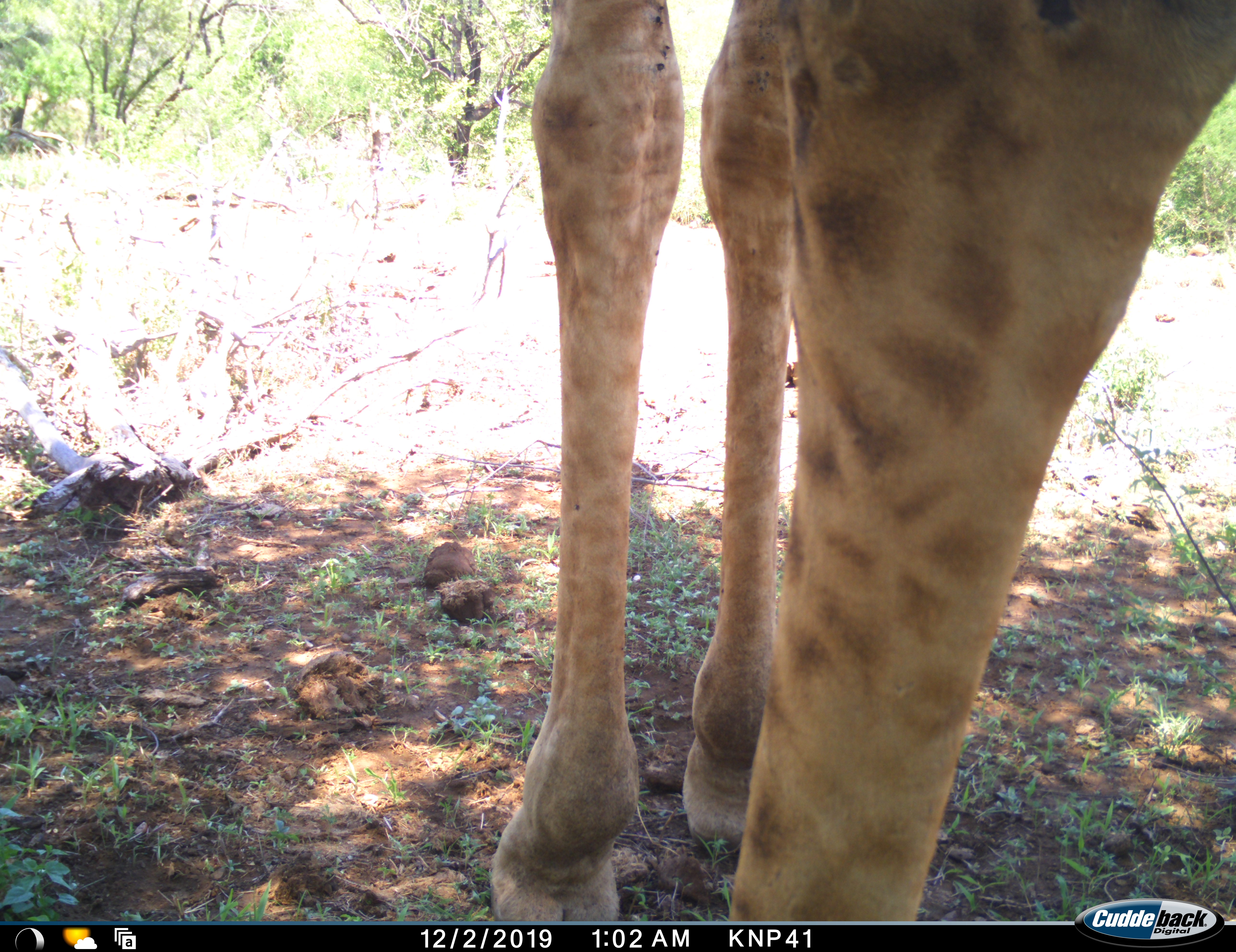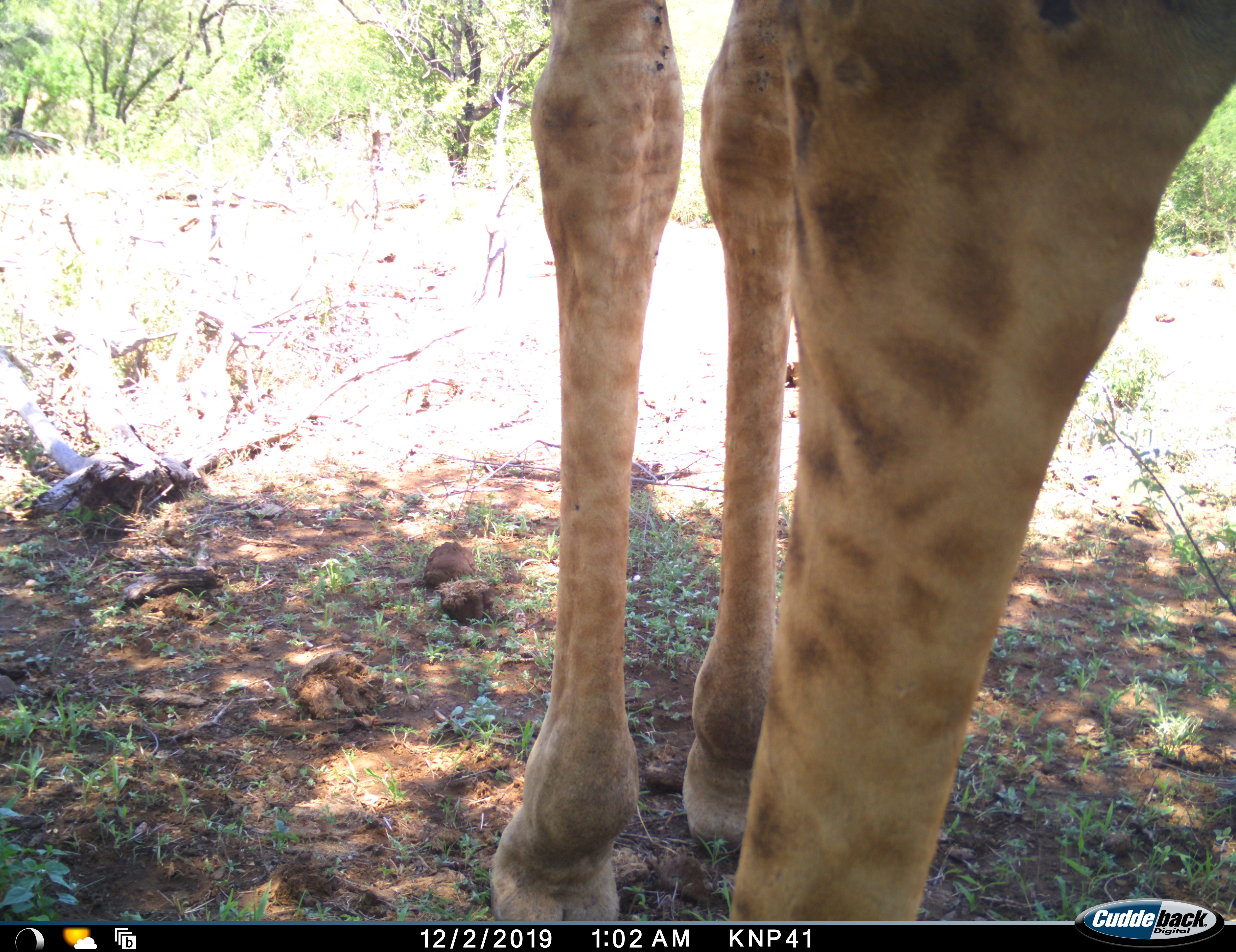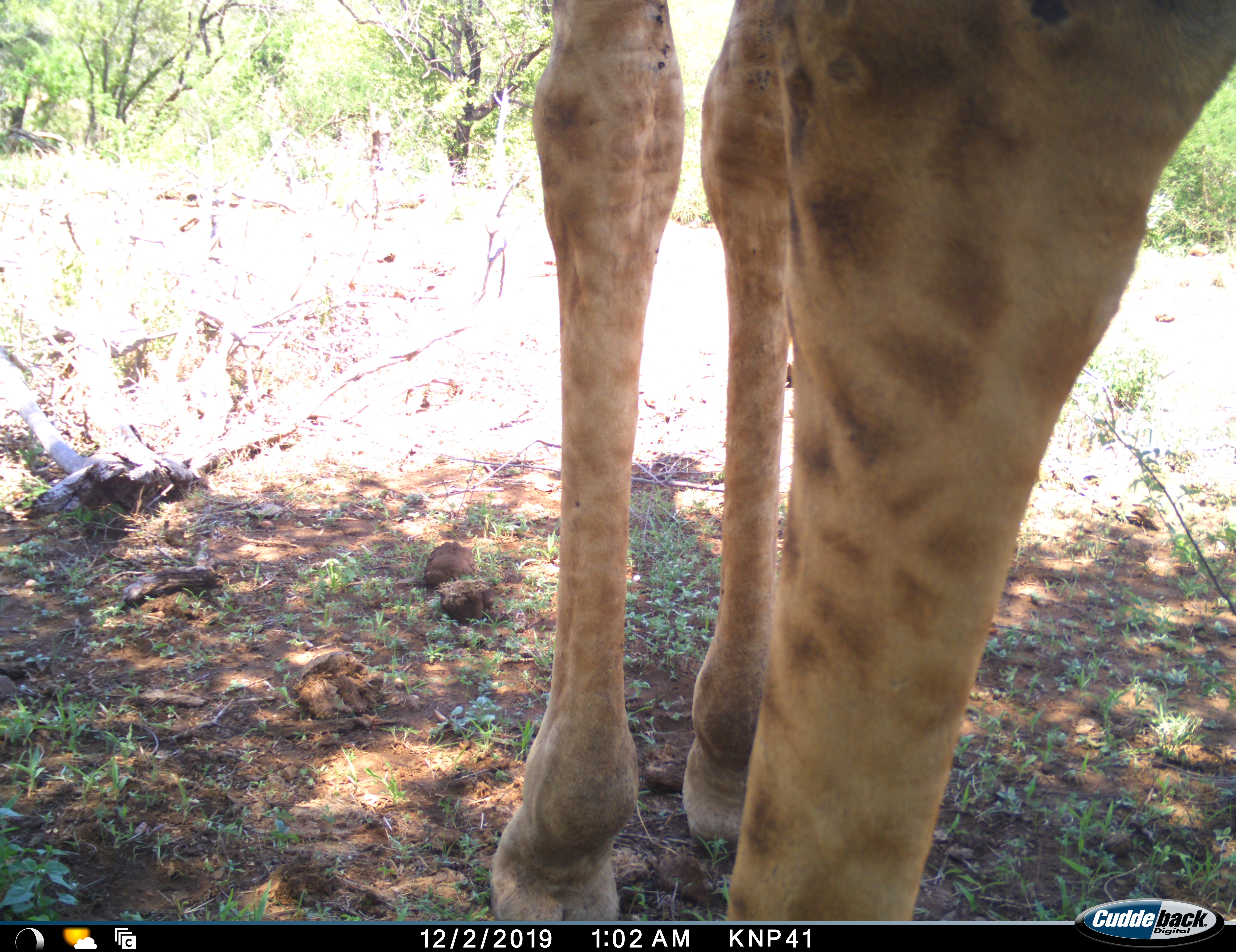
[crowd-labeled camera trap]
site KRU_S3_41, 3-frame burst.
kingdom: Animalia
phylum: Chordata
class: Mammalia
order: Artiodactyla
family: Giraffidae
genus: Giraffa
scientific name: Giraffa camelopardalis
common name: giraffe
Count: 1.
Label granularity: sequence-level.